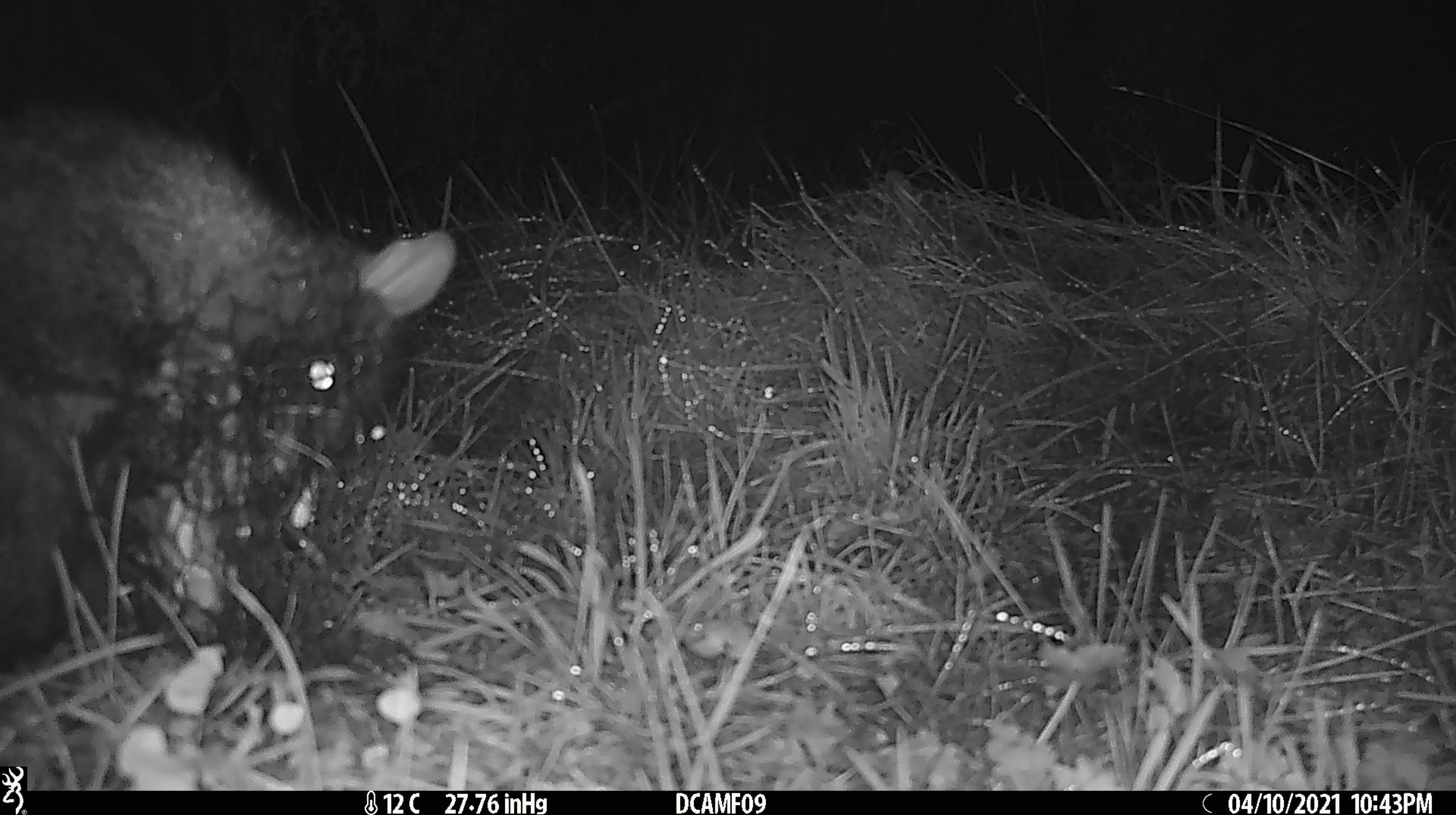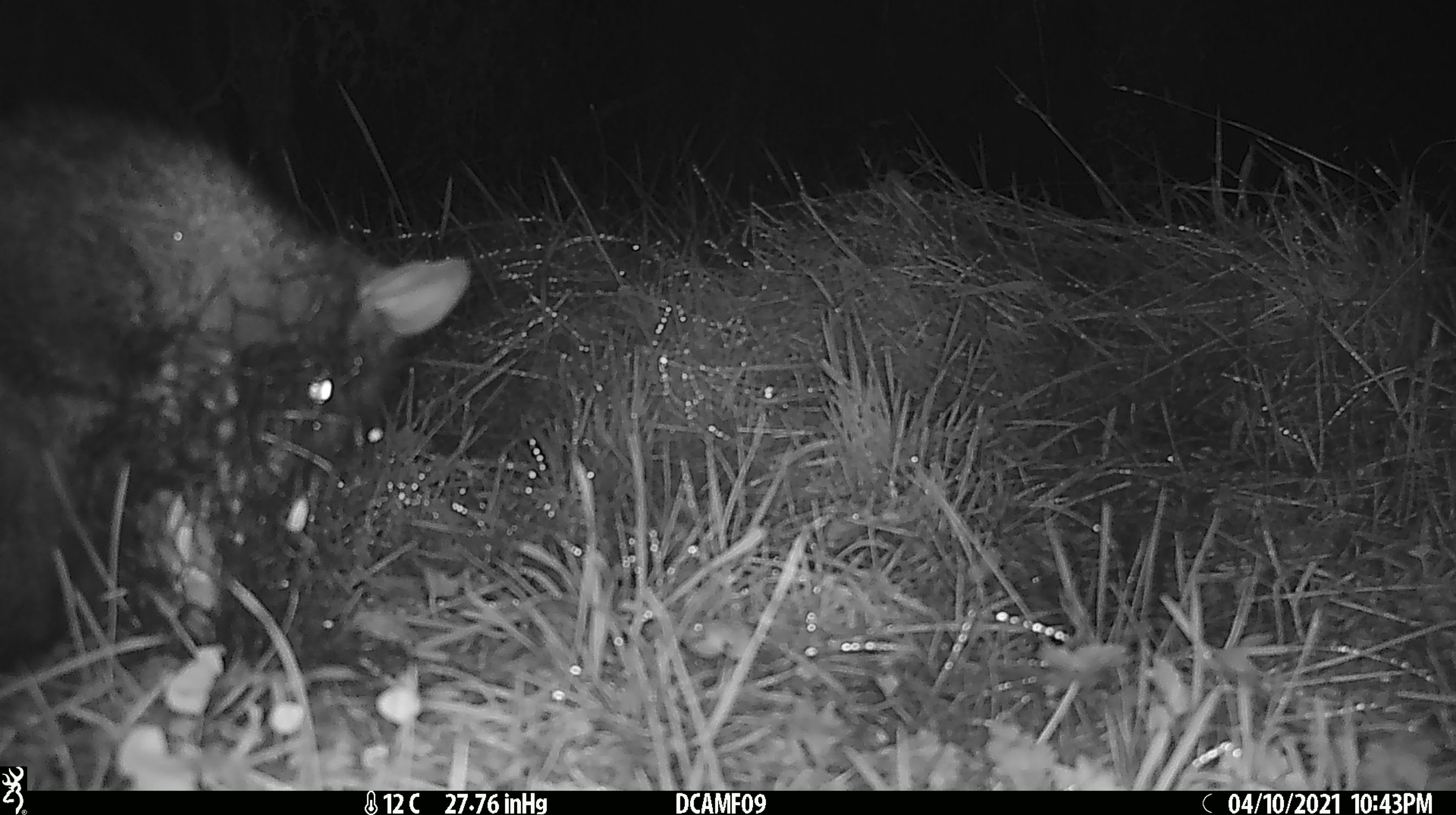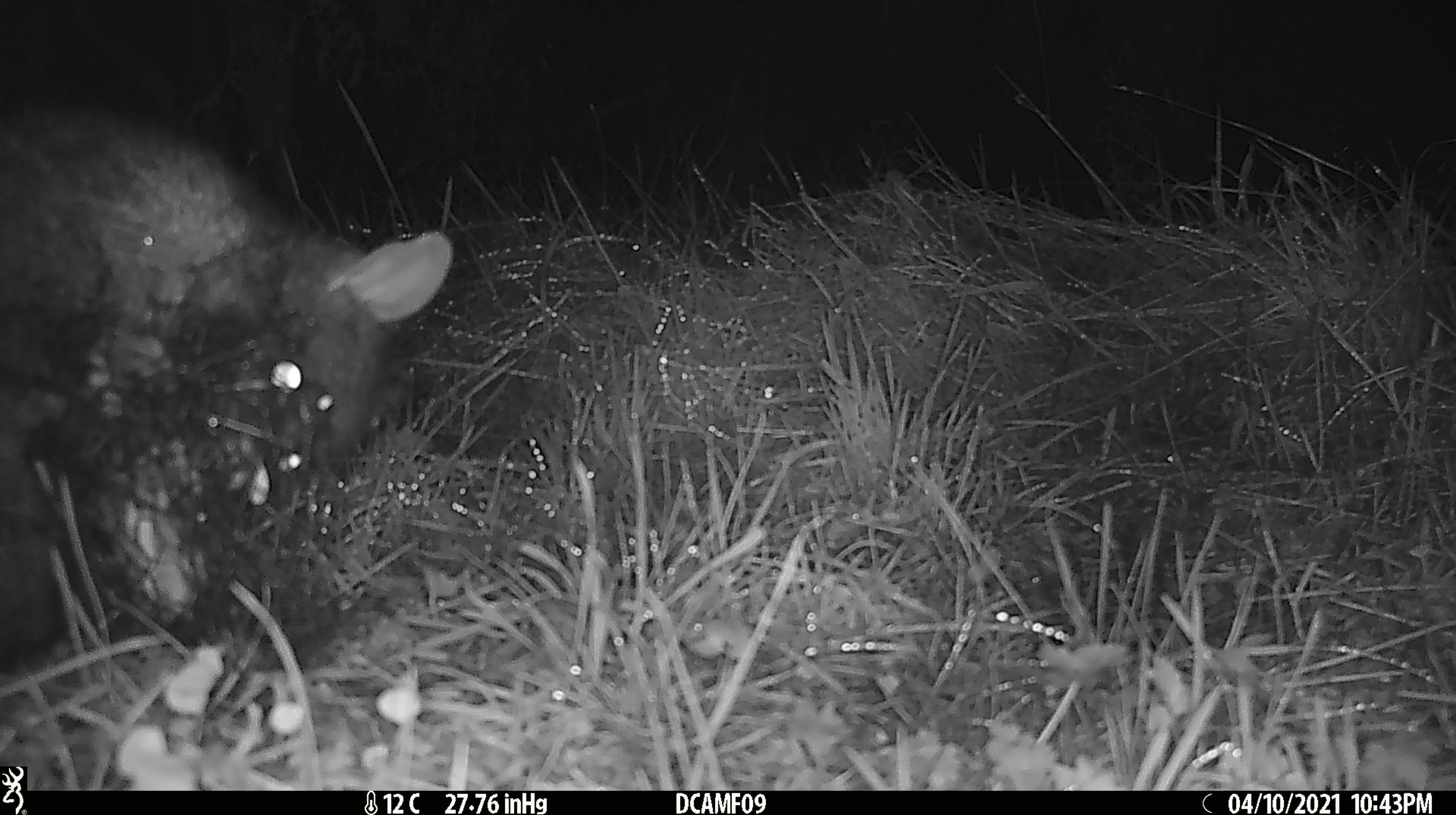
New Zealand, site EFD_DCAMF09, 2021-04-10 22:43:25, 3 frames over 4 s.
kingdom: Animalia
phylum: Chordata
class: Mammalia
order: Diprotodontia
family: Phalangeridae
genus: Trichosurus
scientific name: Trichosurus vulpecula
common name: common brushtail possum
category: possum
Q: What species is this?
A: Possum (common brushtail possum) (Trichosurus vulpecula).